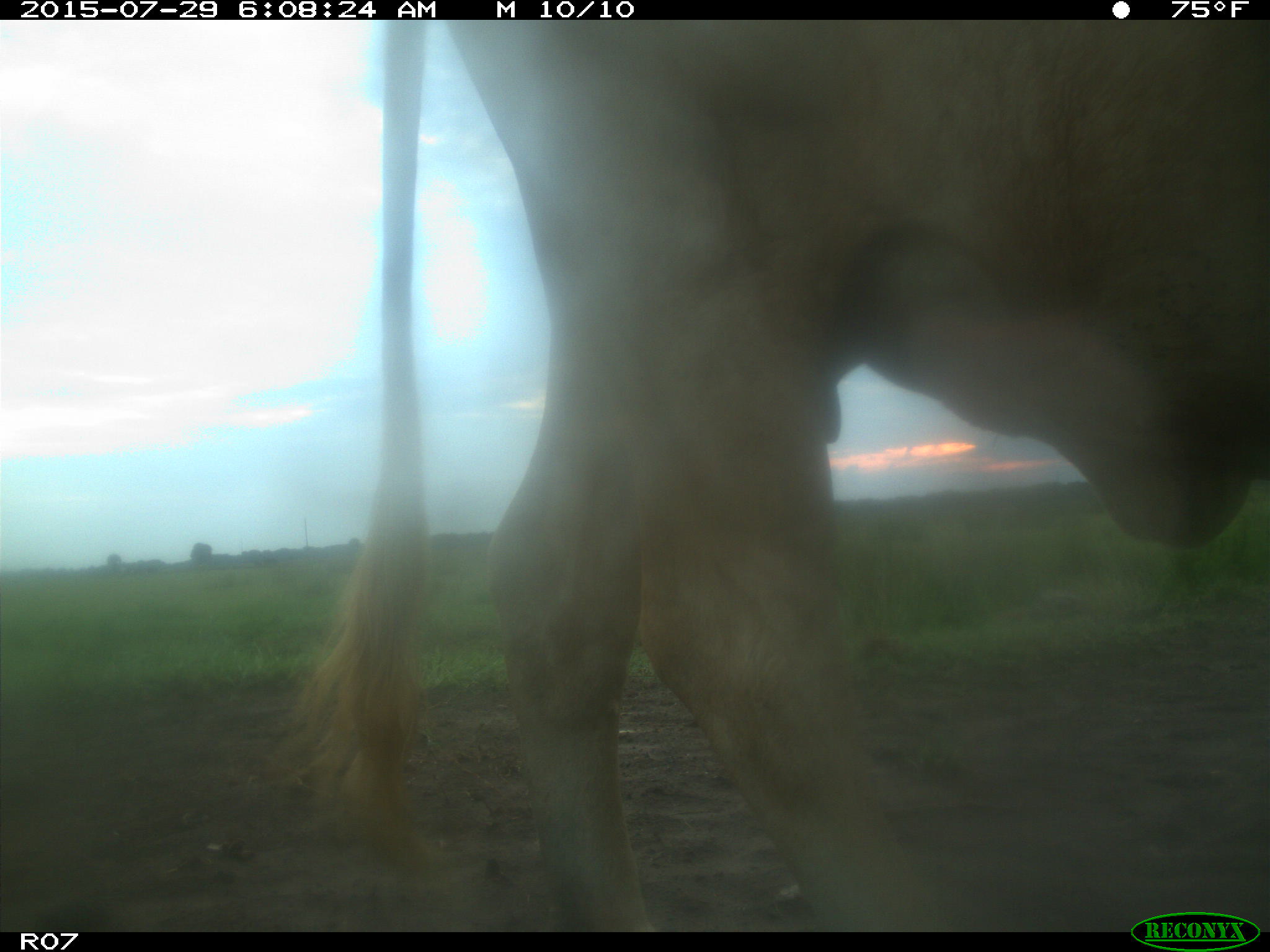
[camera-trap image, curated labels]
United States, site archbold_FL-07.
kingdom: Animalia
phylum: Chordata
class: Mammalia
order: Artiodactyla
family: Bovidae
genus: Bos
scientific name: Bos taurus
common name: domestic cow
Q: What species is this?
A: Bos taurus (domestic cow).